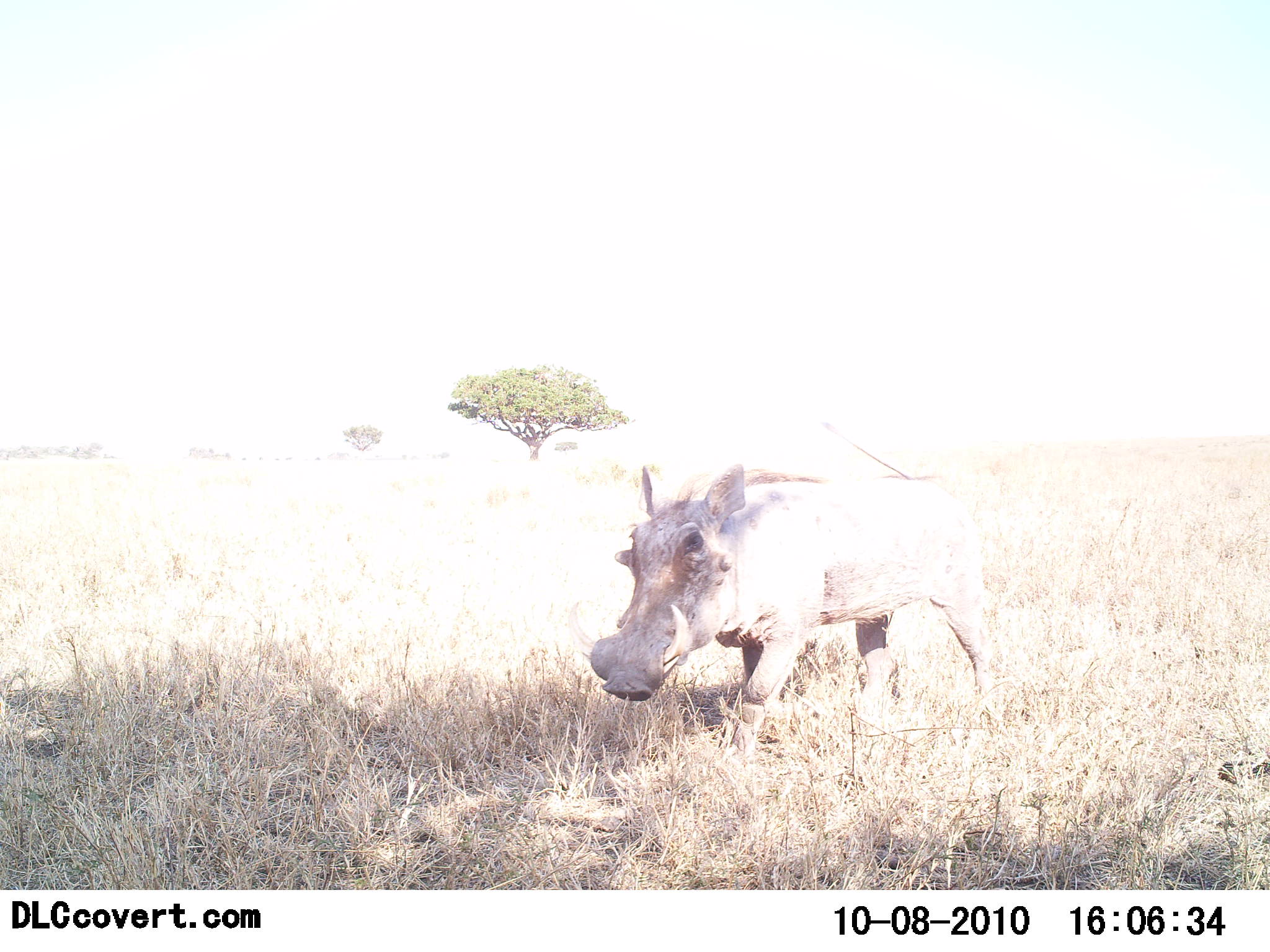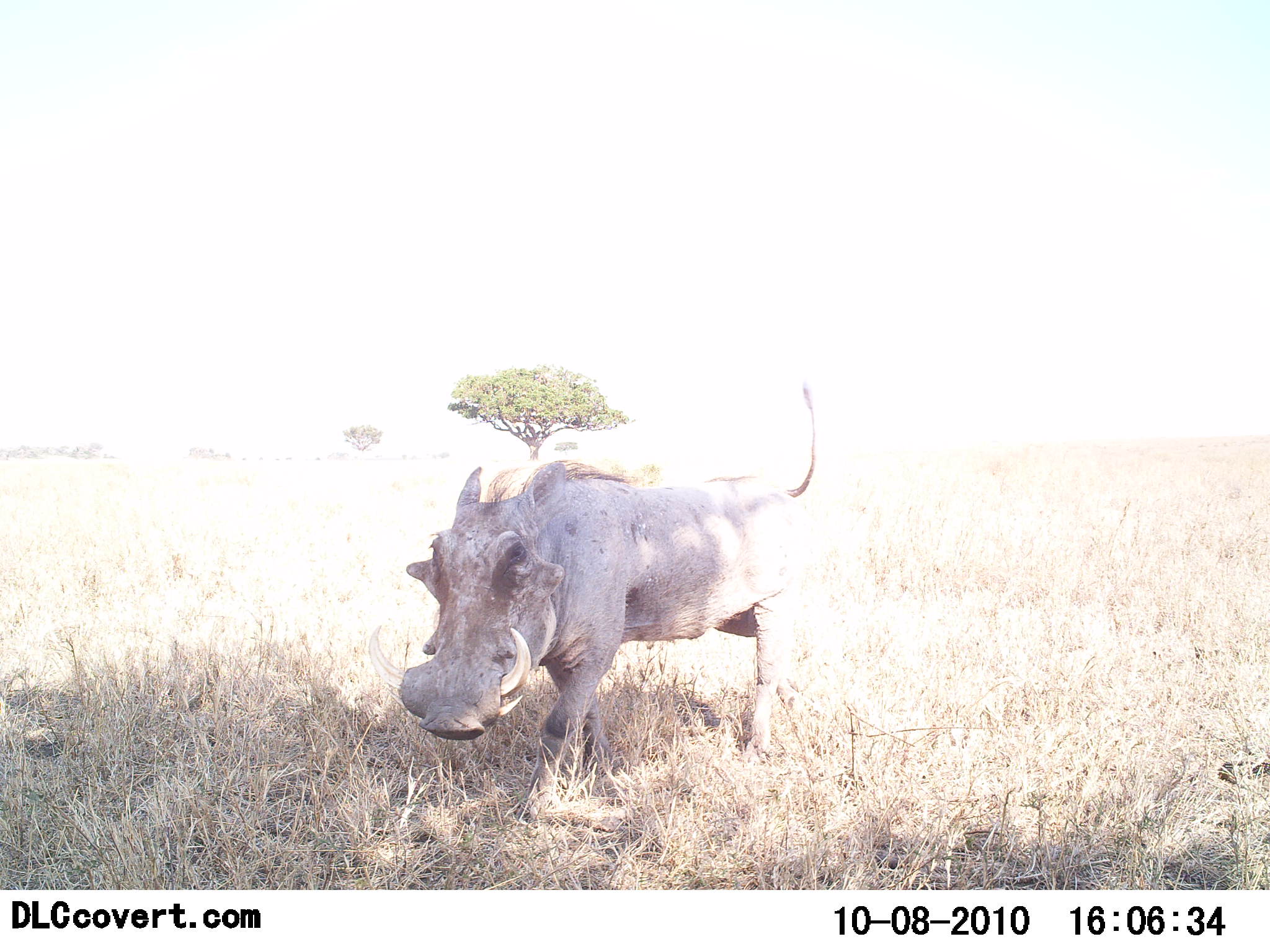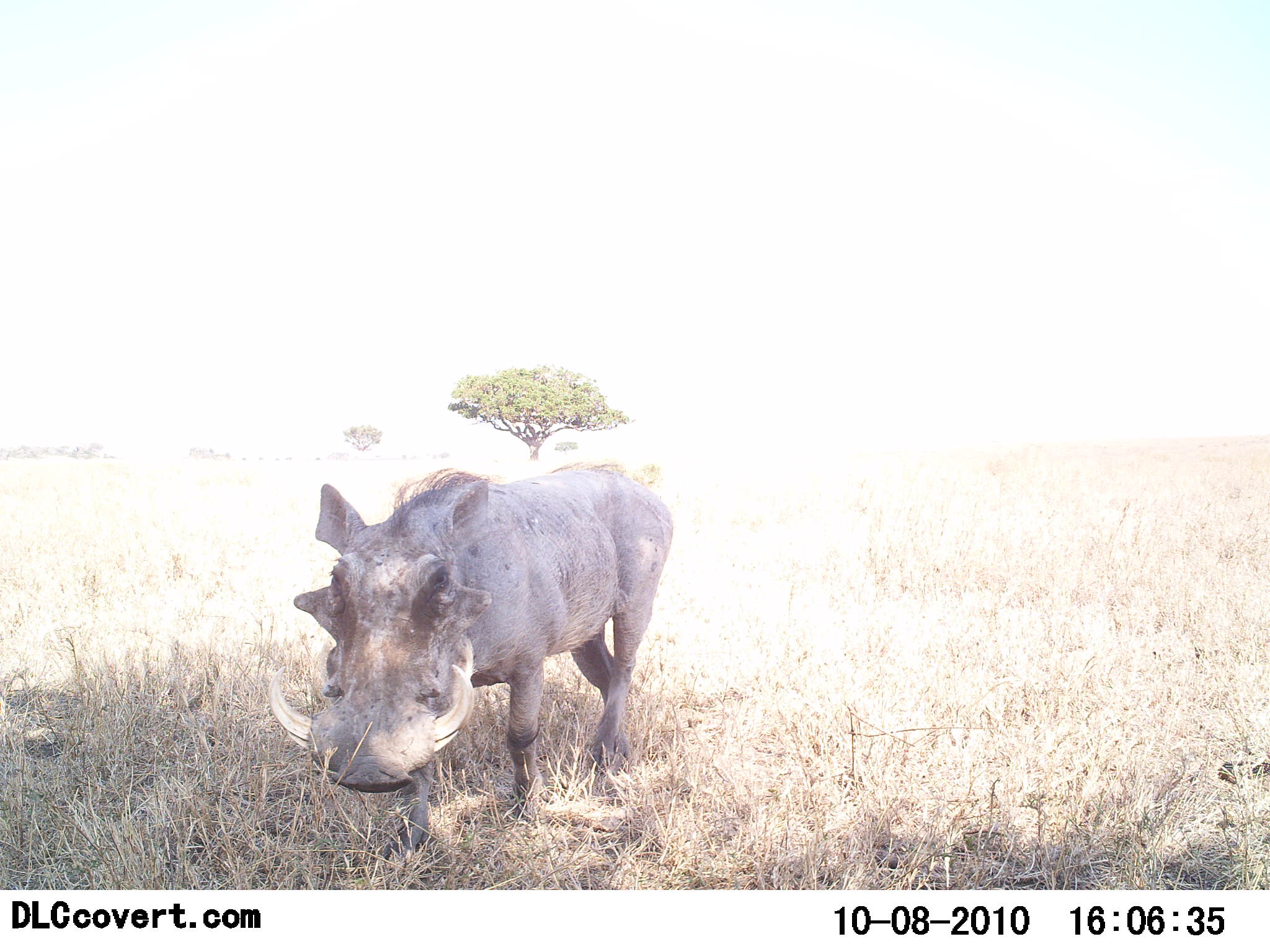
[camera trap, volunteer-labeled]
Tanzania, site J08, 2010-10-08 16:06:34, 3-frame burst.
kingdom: Animalia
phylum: Chordata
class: Mammalia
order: Artiodactyla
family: Suidae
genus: Phacochoerus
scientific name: Phacochoerus africanus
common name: warthog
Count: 1.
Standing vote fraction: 6%.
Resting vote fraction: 0%.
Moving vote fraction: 94%.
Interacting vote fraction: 0%.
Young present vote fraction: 0%.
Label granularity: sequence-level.